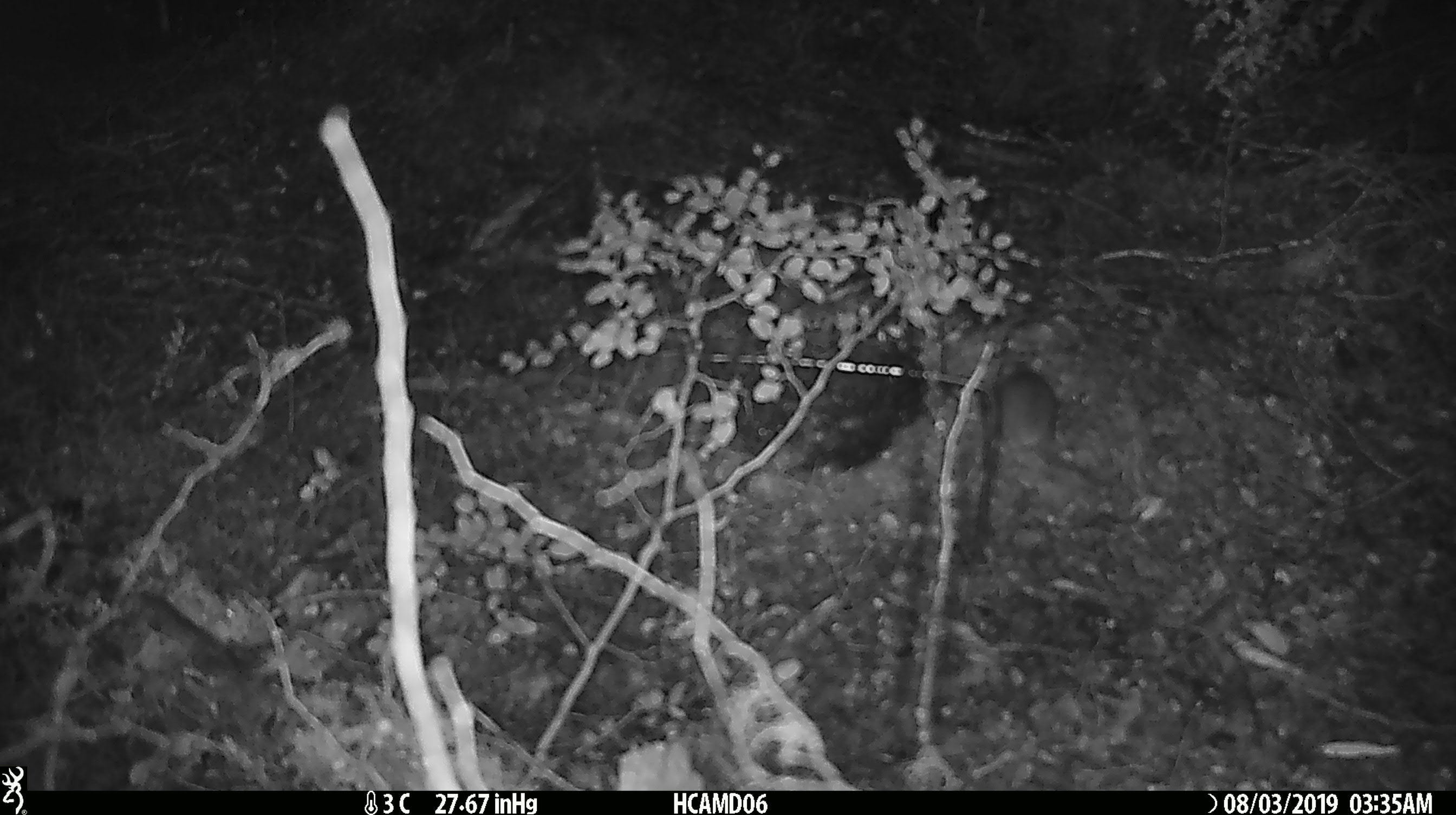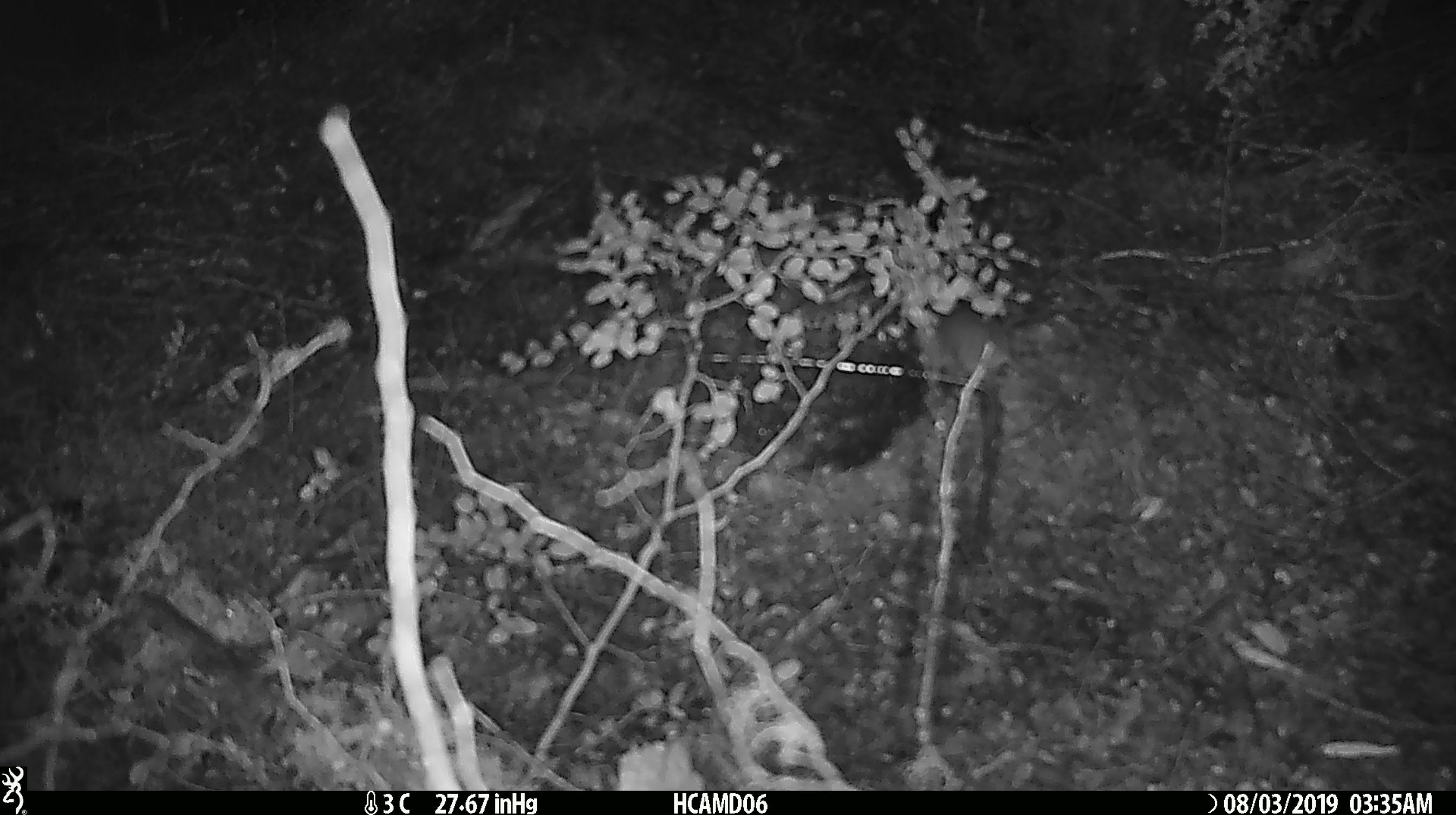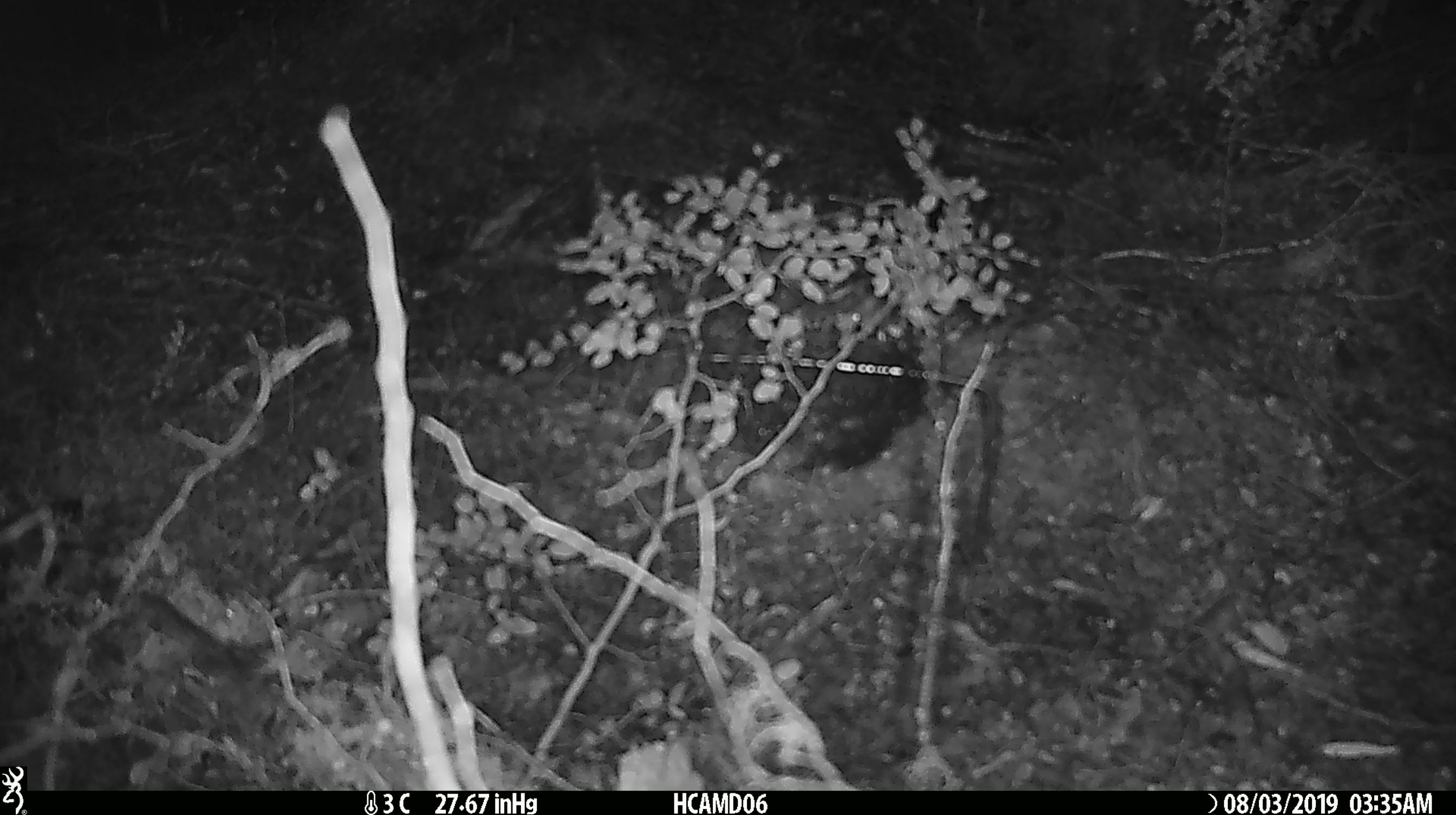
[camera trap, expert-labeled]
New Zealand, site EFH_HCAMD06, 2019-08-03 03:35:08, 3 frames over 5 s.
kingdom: Animalia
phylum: Chordata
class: Mammalia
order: Rodentia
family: Muridae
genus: Mus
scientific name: Mus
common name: mouse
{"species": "mouse (Mus)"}